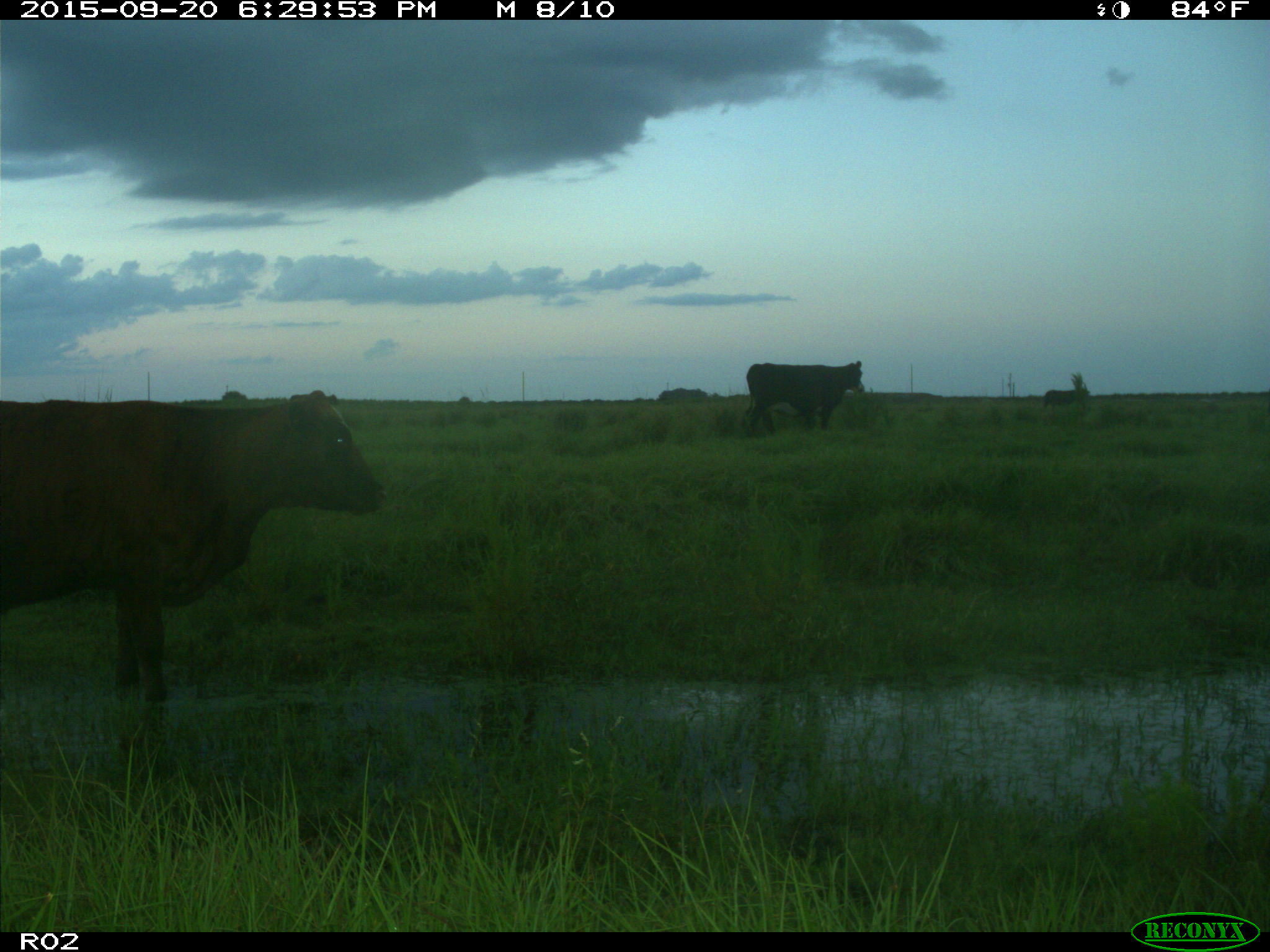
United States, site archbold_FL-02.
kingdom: Animalia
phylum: Chordata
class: Mammalia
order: Artiodactyla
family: Bovidae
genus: Bos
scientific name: Bos taurus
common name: domestic cow